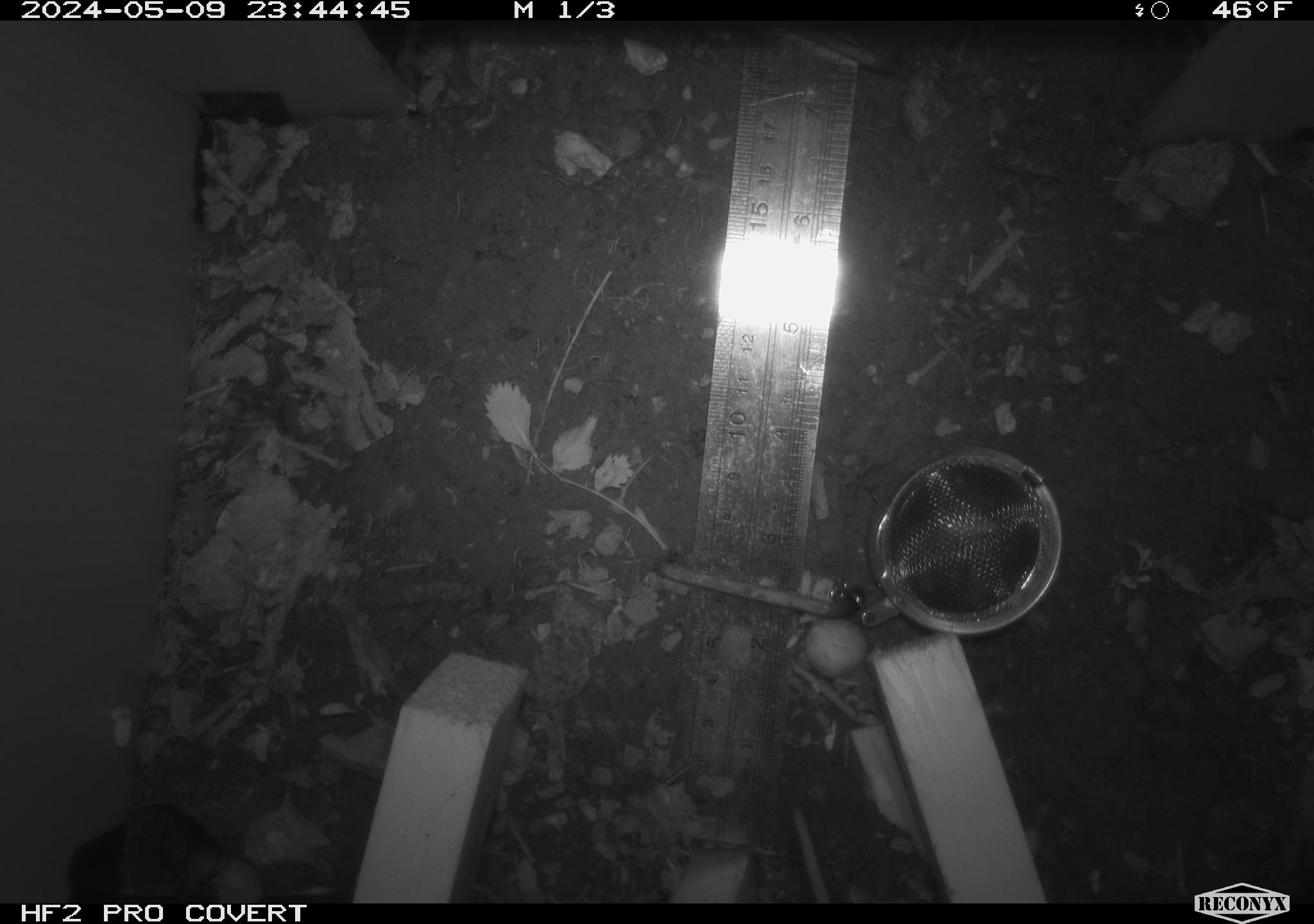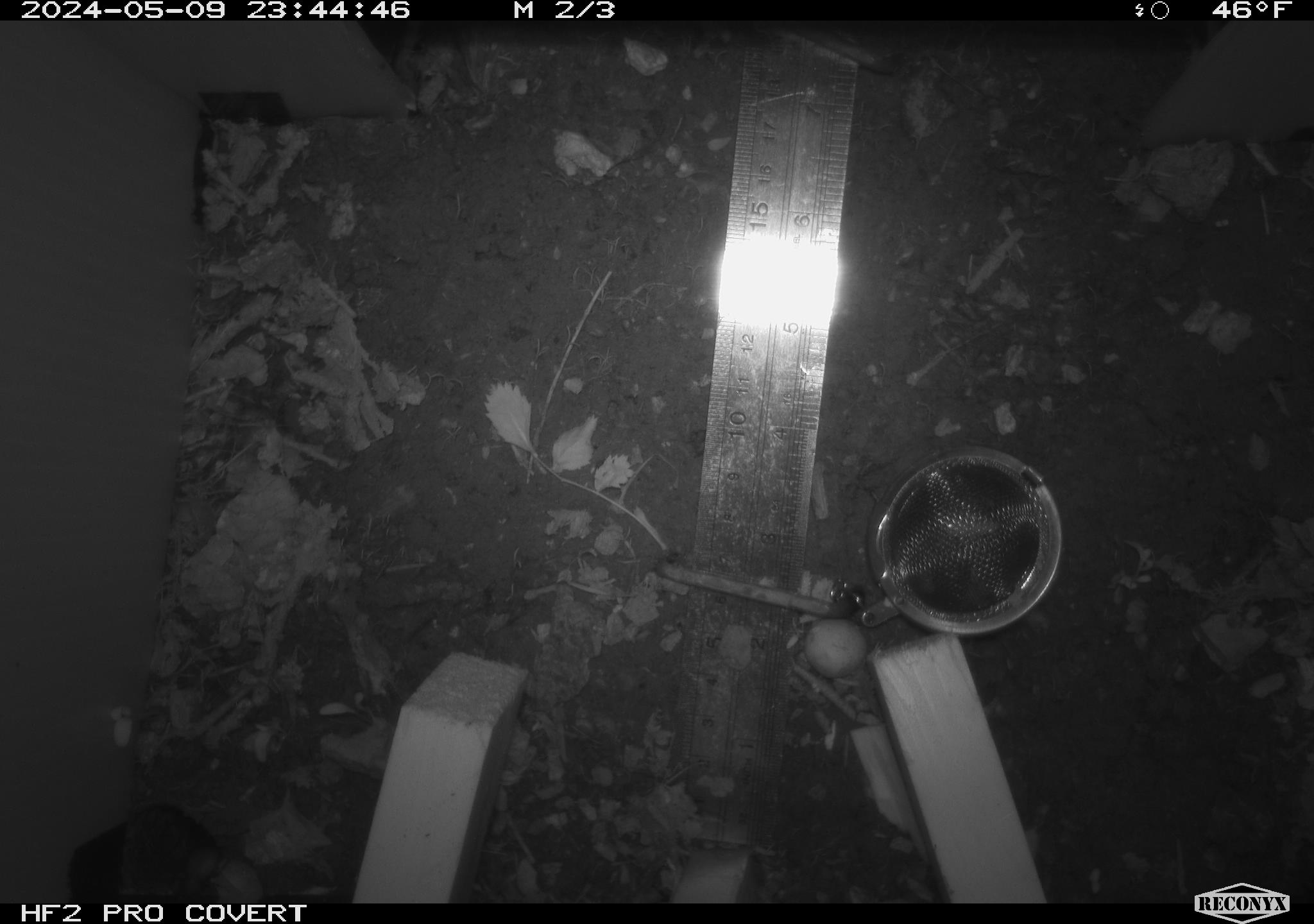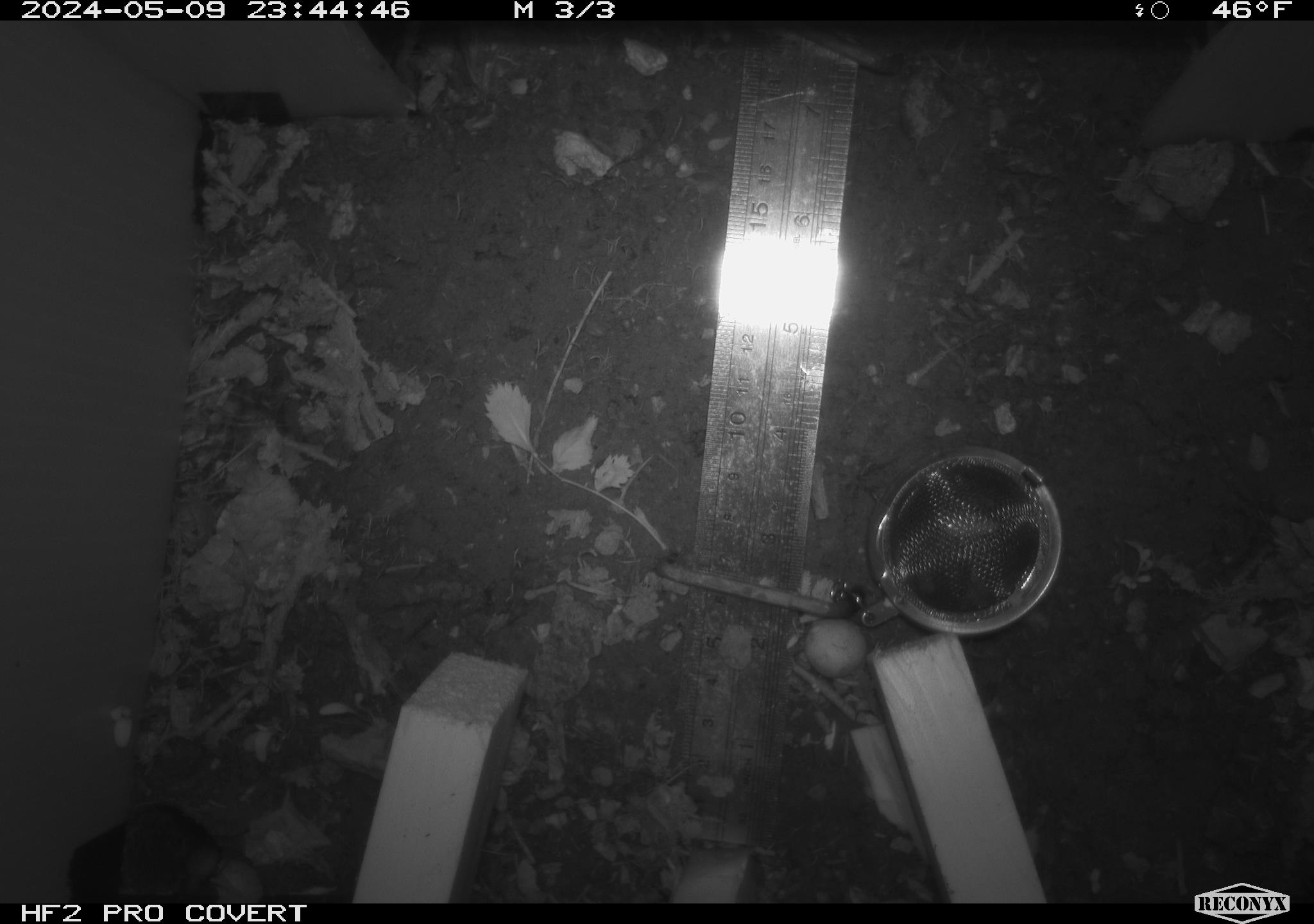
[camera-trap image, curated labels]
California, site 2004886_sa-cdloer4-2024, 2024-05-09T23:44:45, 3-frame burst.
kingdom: Animalia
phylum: Chordata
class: Mammalia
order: Rodentia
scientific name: Rodentia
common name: mouse species